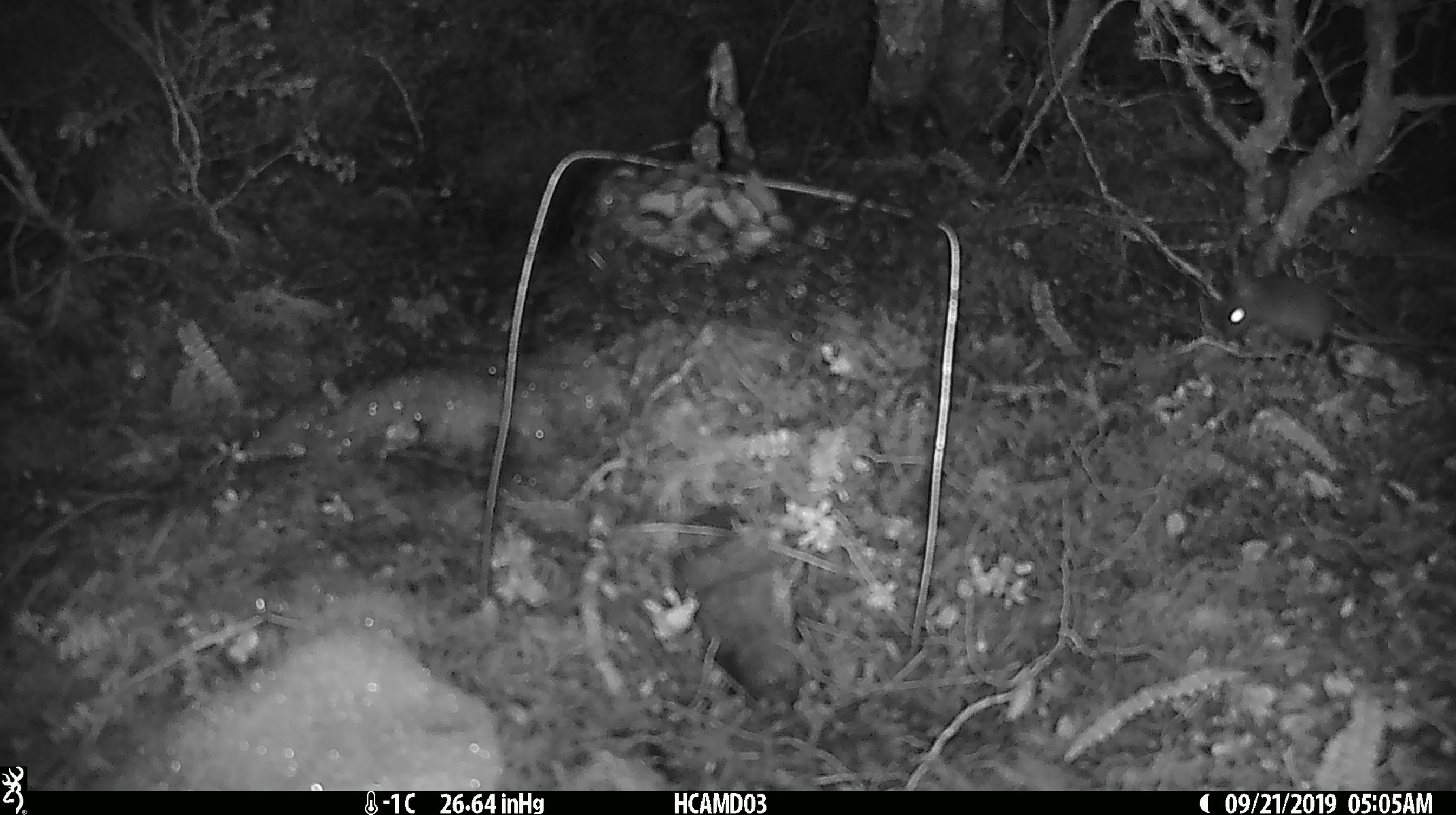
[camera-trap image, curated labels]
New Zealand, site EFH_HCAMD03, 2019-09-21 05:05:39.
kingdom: Animalia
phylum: Chordata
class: Mammalia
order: Rodentia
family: Muridae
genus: Mus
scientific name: Mus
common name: mouse